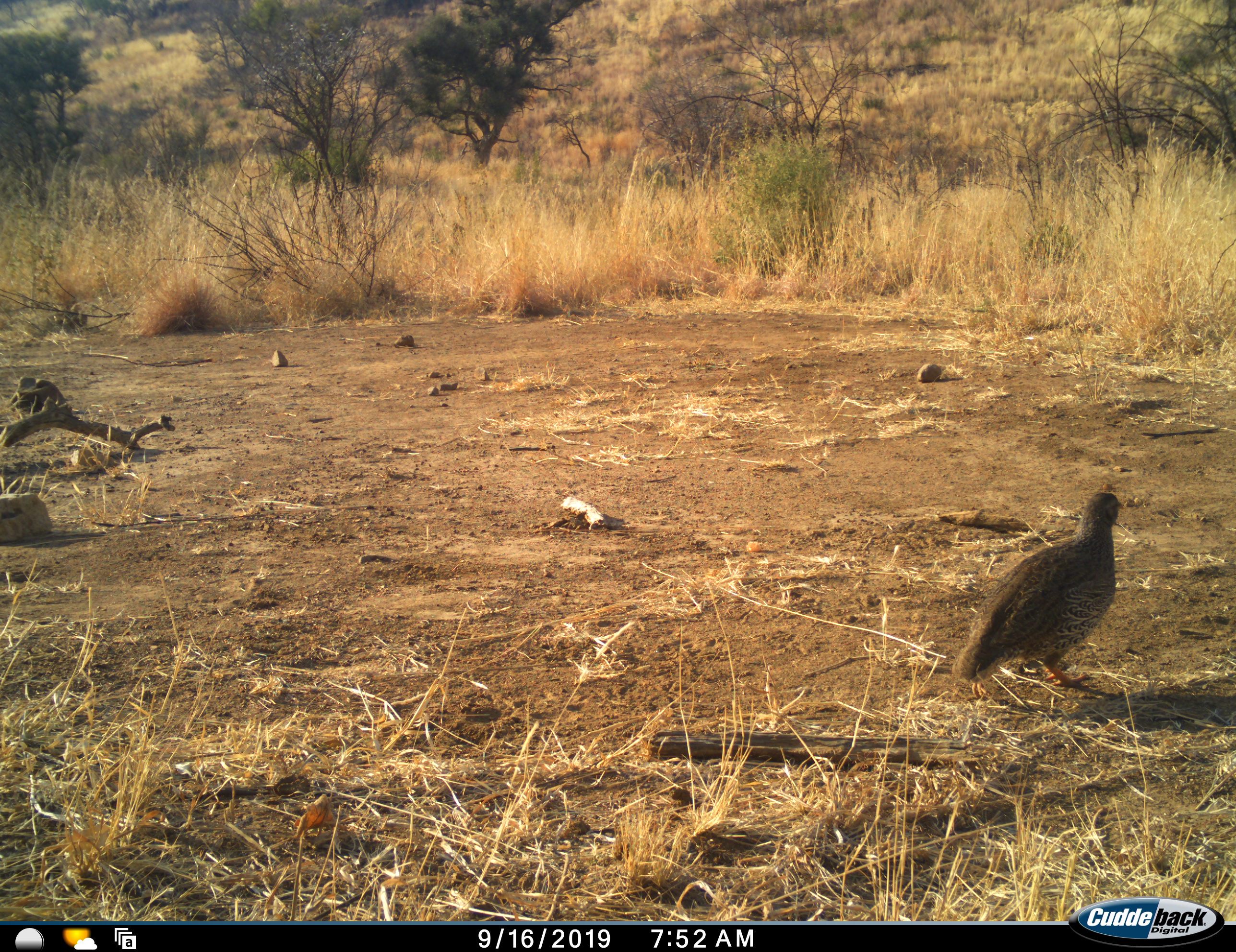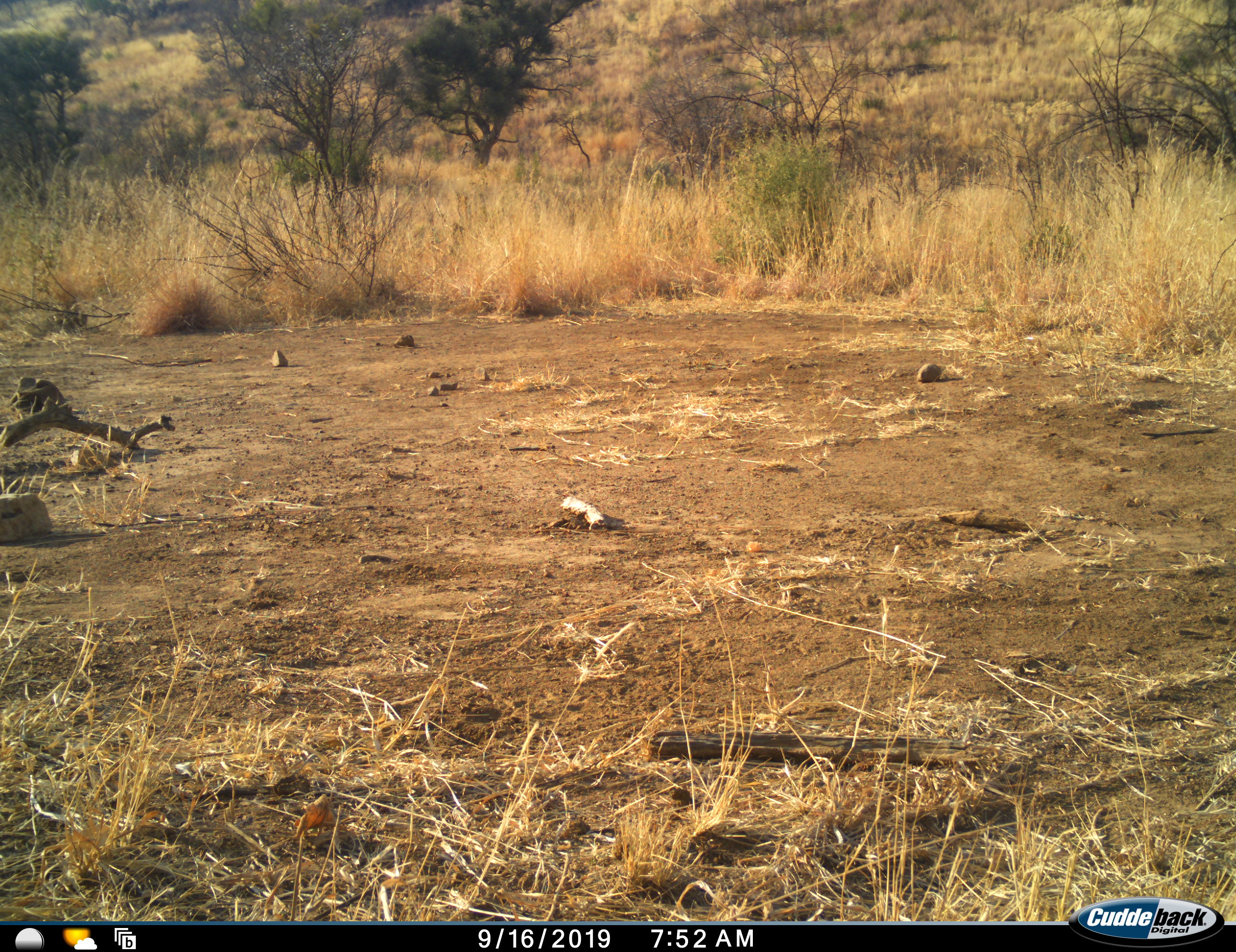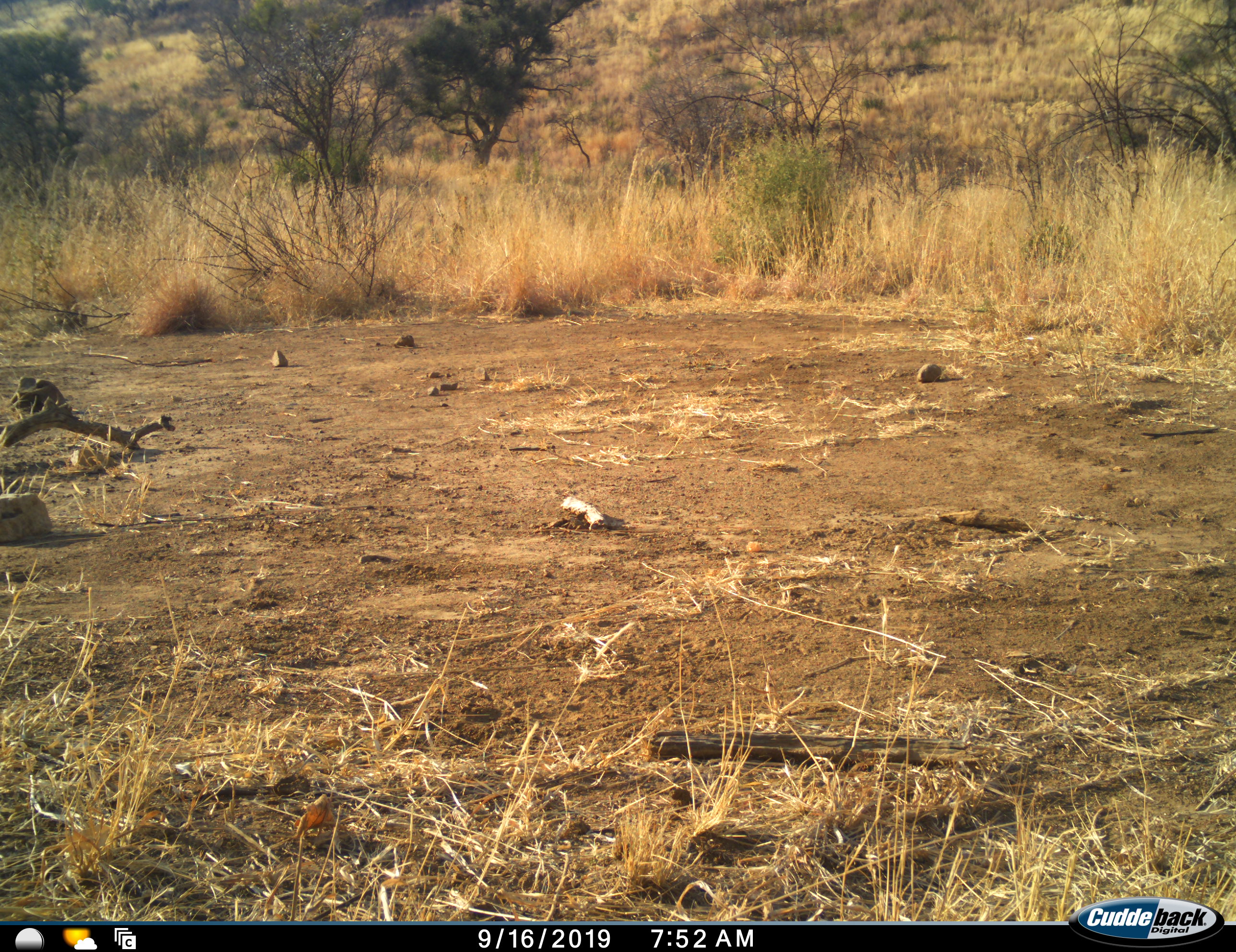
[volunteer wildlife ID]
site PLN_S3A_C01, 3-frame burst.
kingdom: Animalia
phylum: Chordata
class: Aves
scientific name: Aves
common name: bird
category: birdother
Birdother (bird) (Aves), count 1. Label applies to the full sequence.